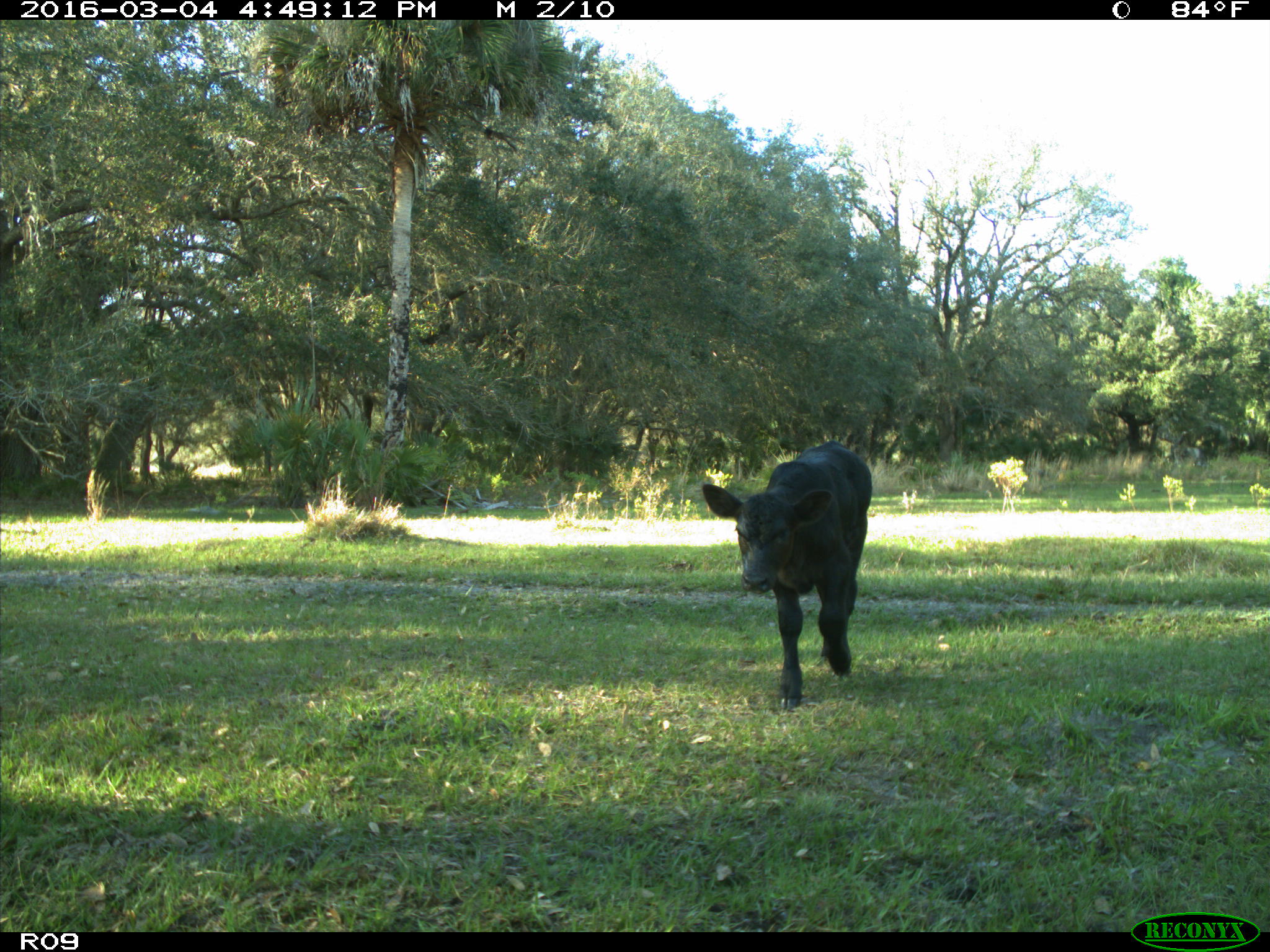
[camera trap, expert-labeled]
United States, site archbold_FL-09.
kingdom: Animalia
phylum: Chordata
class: Mammalia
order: Artiodactyla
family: Bovidae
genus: Bos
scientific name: Bos taurus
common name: domestic cow